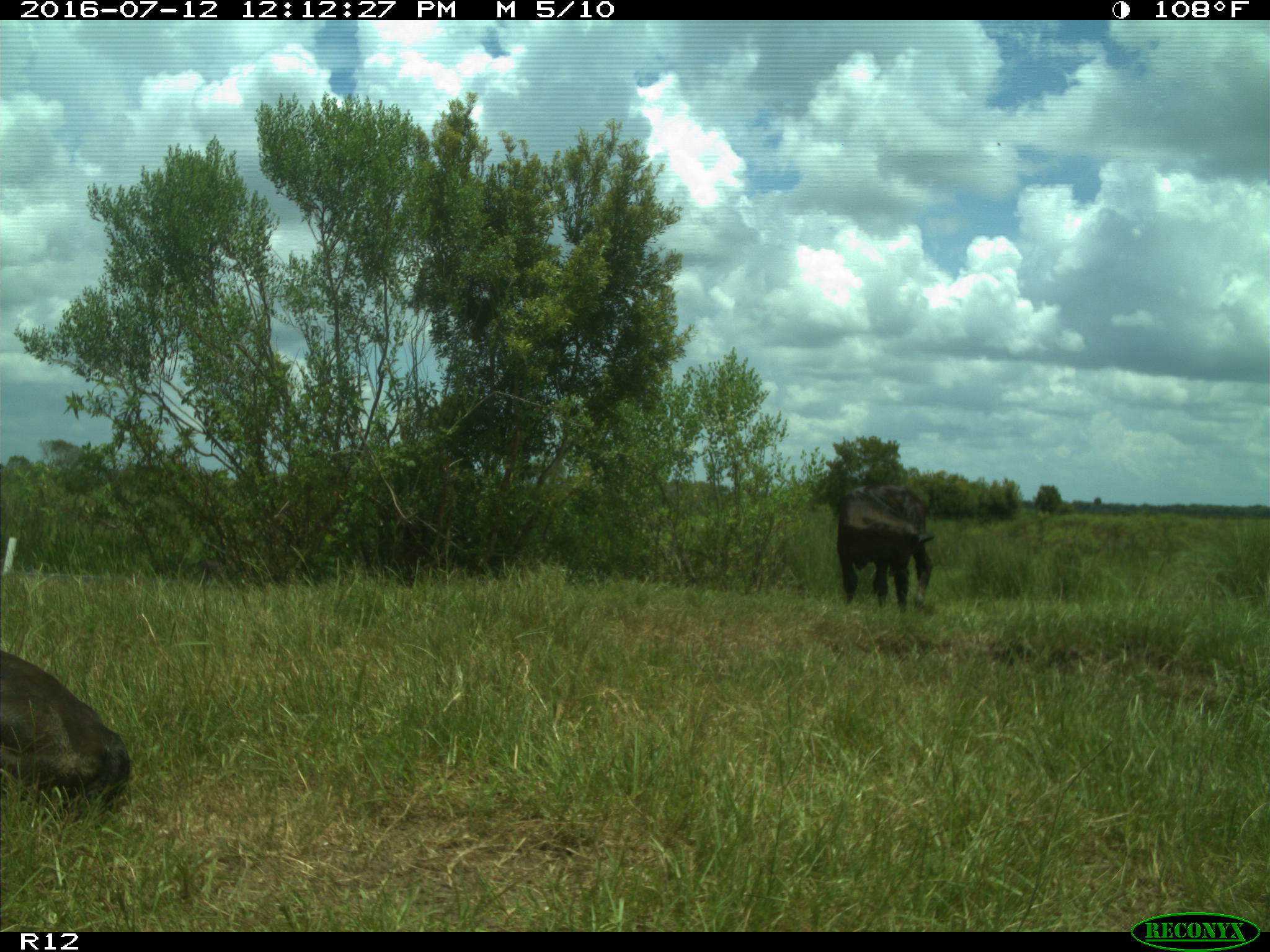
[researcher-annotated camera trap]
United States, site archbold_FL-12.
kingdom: Animalia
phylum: Chordata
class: Mammalia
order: Artiodactyla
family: Bovidae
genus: Bos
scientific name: Bos taurus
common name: domestic cow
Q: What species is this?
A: Bos taurus (domestic cow).